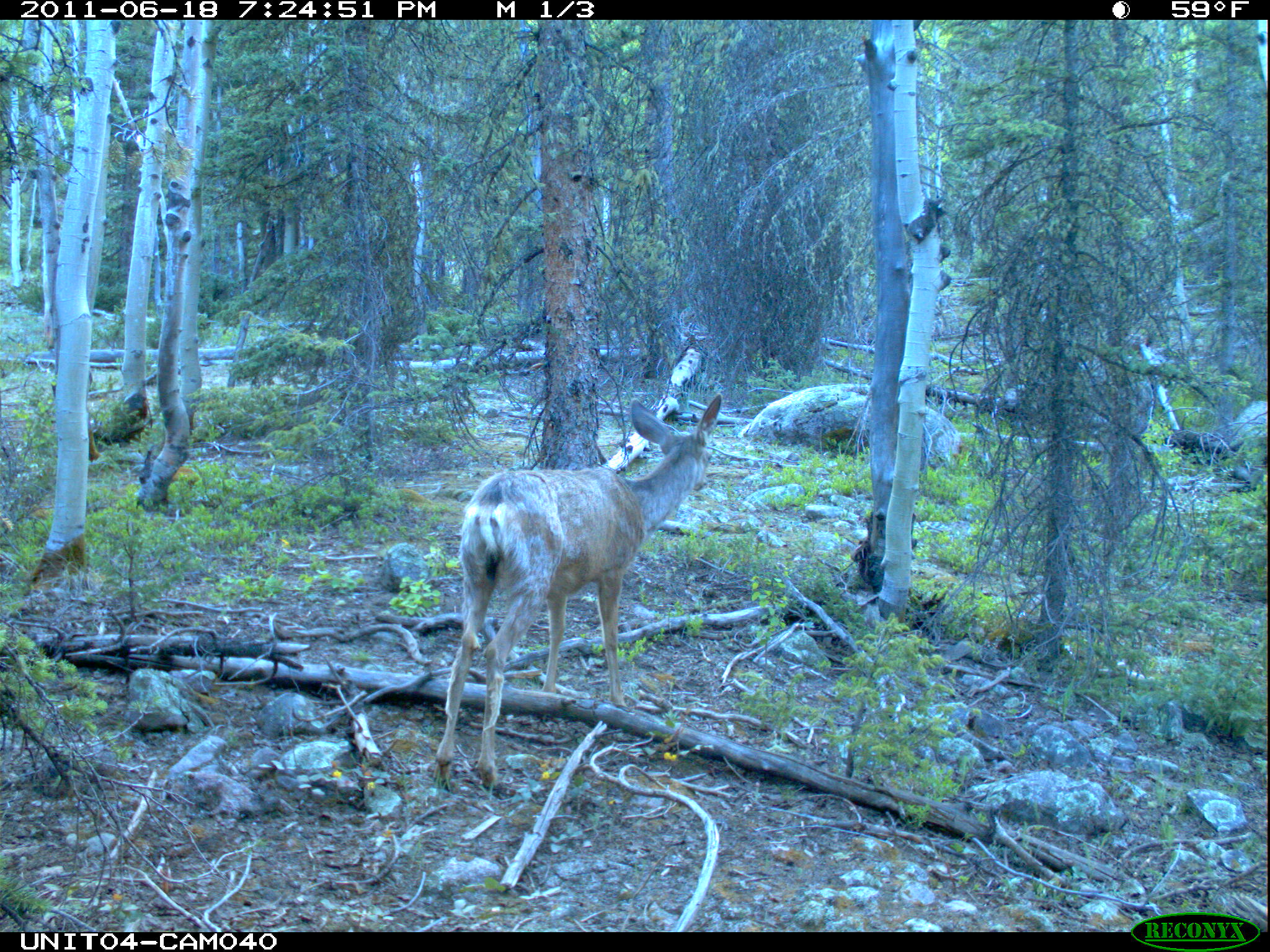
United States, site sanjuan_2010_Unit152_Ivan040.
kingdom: Animalia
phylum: Chordata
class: Mammalia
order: Artiodactyla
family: Cervidae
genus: Odocoileus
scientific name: Odocoileus hemionus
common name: mule deer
Odocoileus hemionus (mule deer).